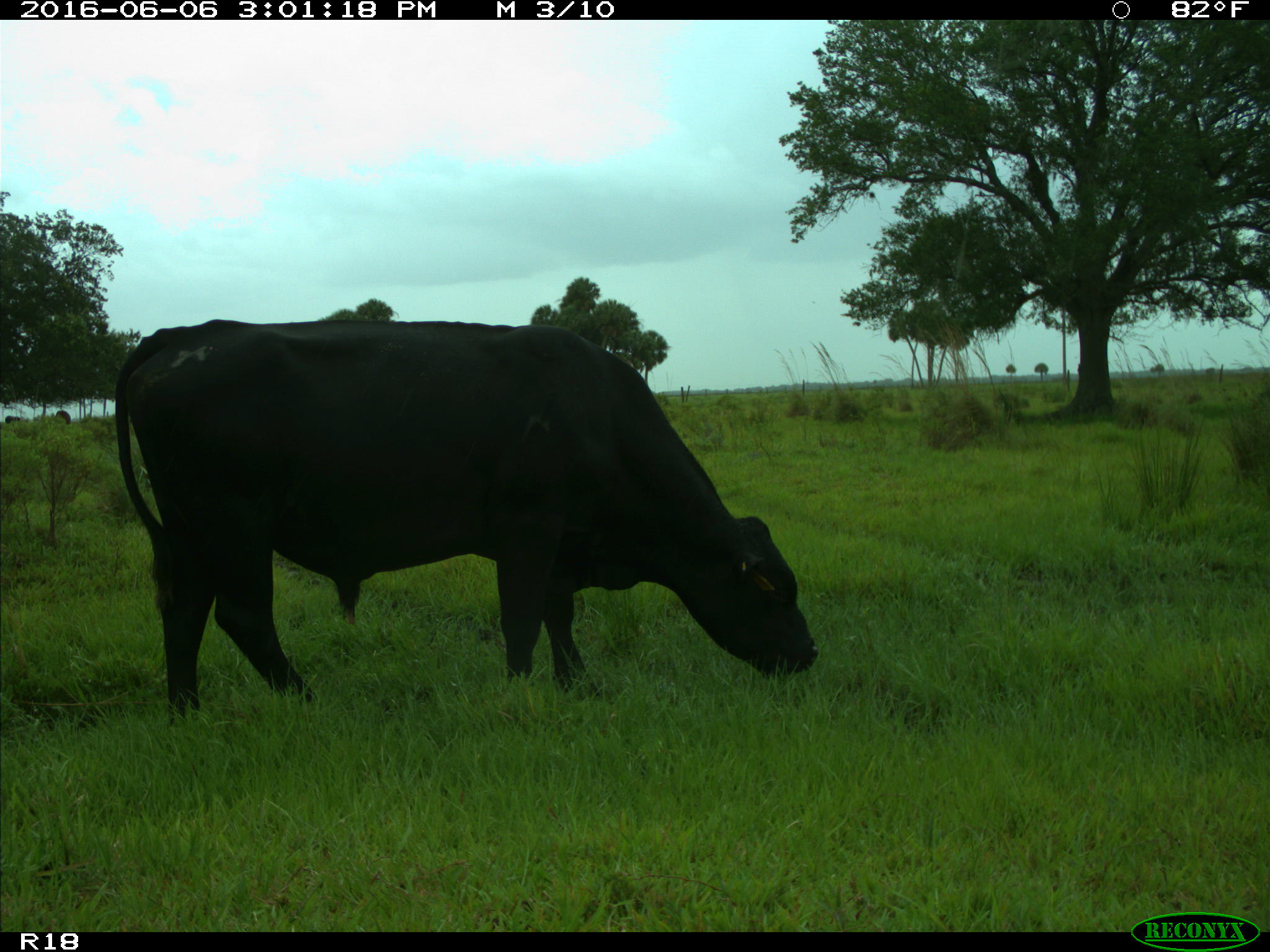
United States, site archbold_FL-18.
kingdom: Animalia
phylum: Chordata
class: Mammalia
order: Artiodactyla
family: Bovidae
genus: Bos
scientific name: Bos taurus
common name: domestic cow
Bos taurus (domestic cow).